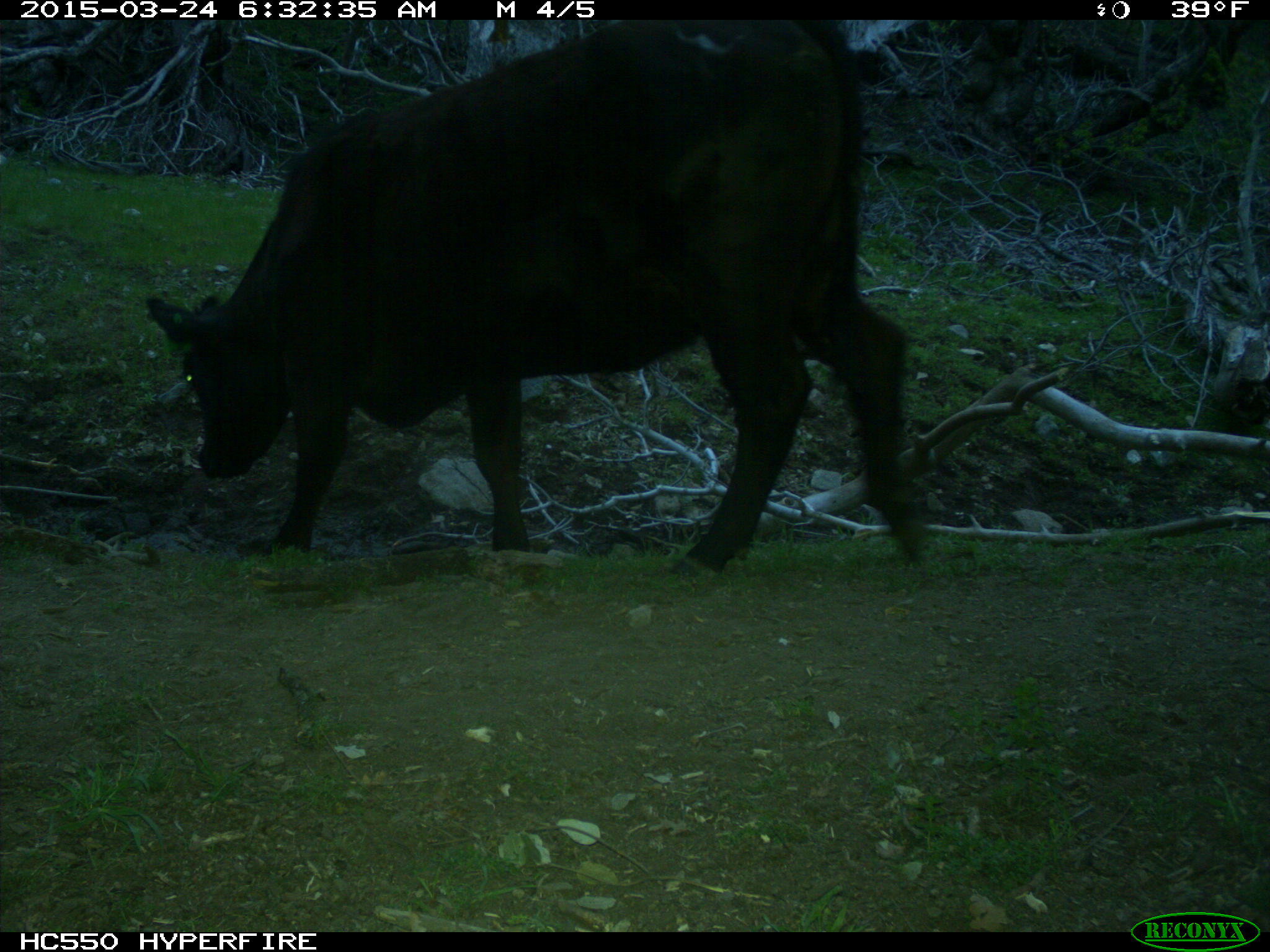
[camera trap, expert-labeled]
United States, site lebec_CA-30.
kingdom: Animalia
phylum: Chordata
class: Mammalia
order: Artiodactyla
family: Bovidae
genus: Bos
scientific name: Bos taurus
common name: domestic cow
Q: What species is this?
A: Bos taurus (domestic cow).